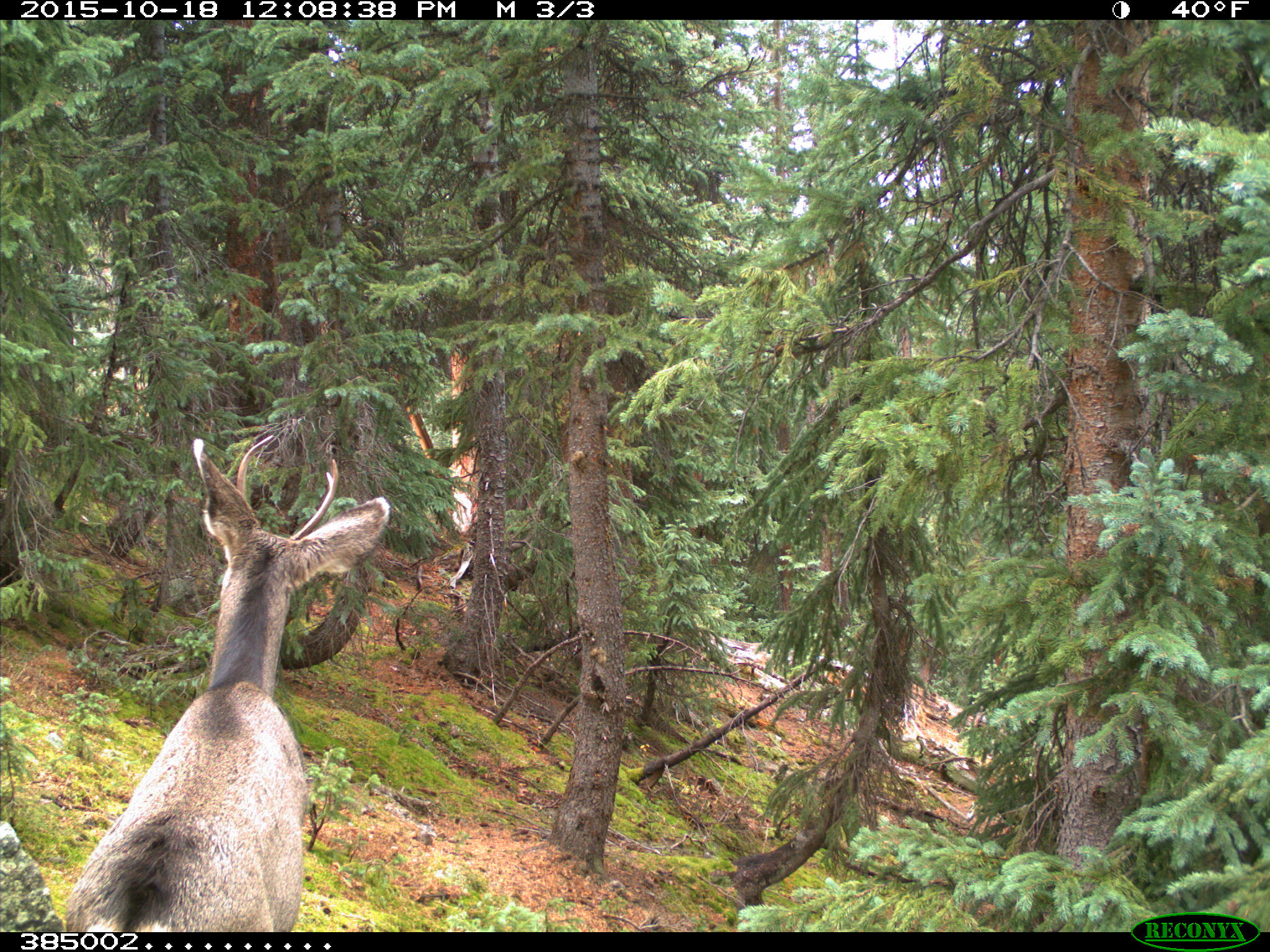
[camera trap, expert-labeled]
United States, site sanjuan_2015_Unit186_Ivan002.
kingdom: Animalia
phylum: Chordata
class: Mammalia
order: Artiodactyla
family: Cervidae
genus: Odocoileus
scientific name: Odocoileus hemionus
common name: mule deer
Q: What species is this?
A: Odocoileus hemionus (mule deer).